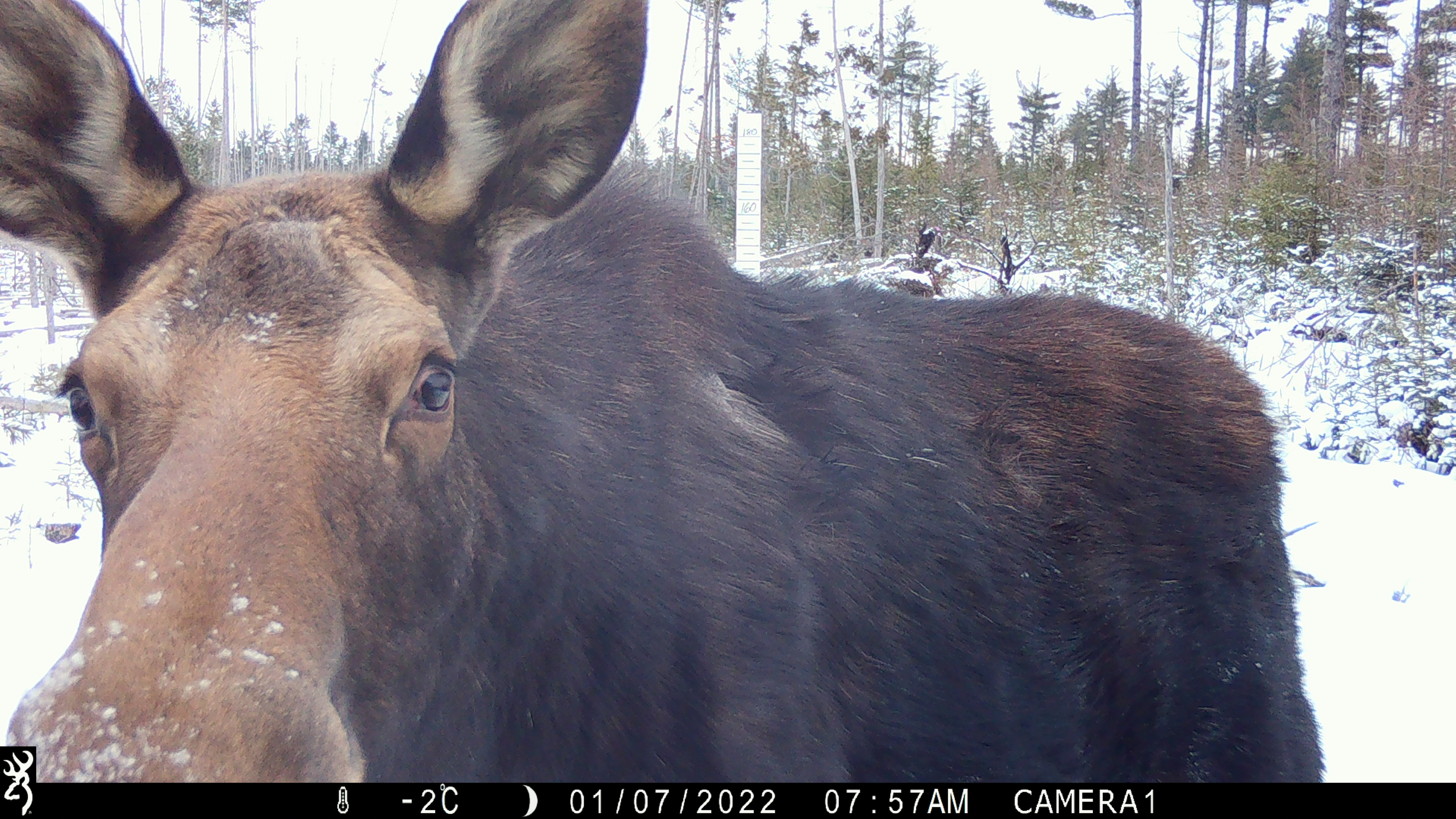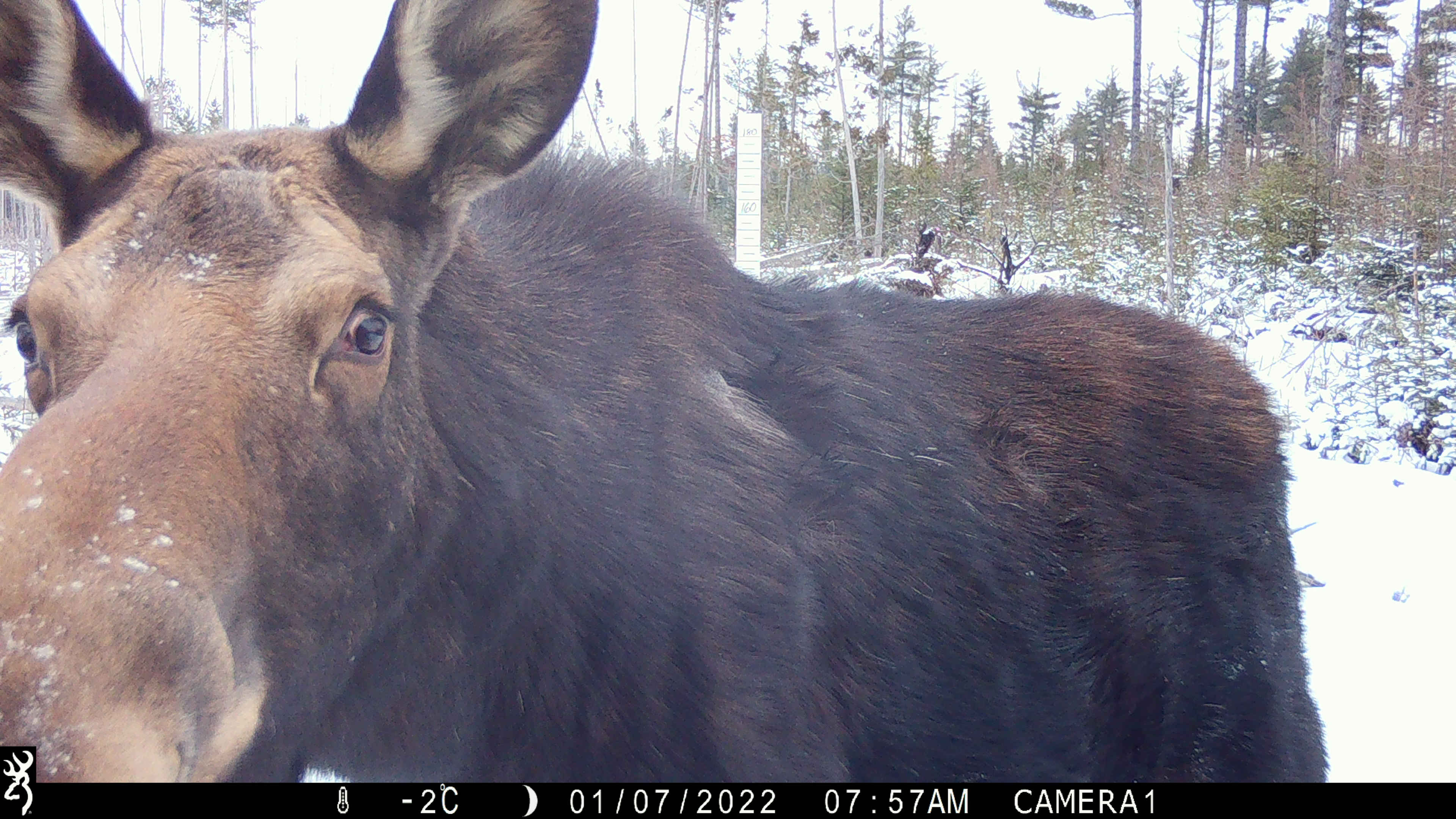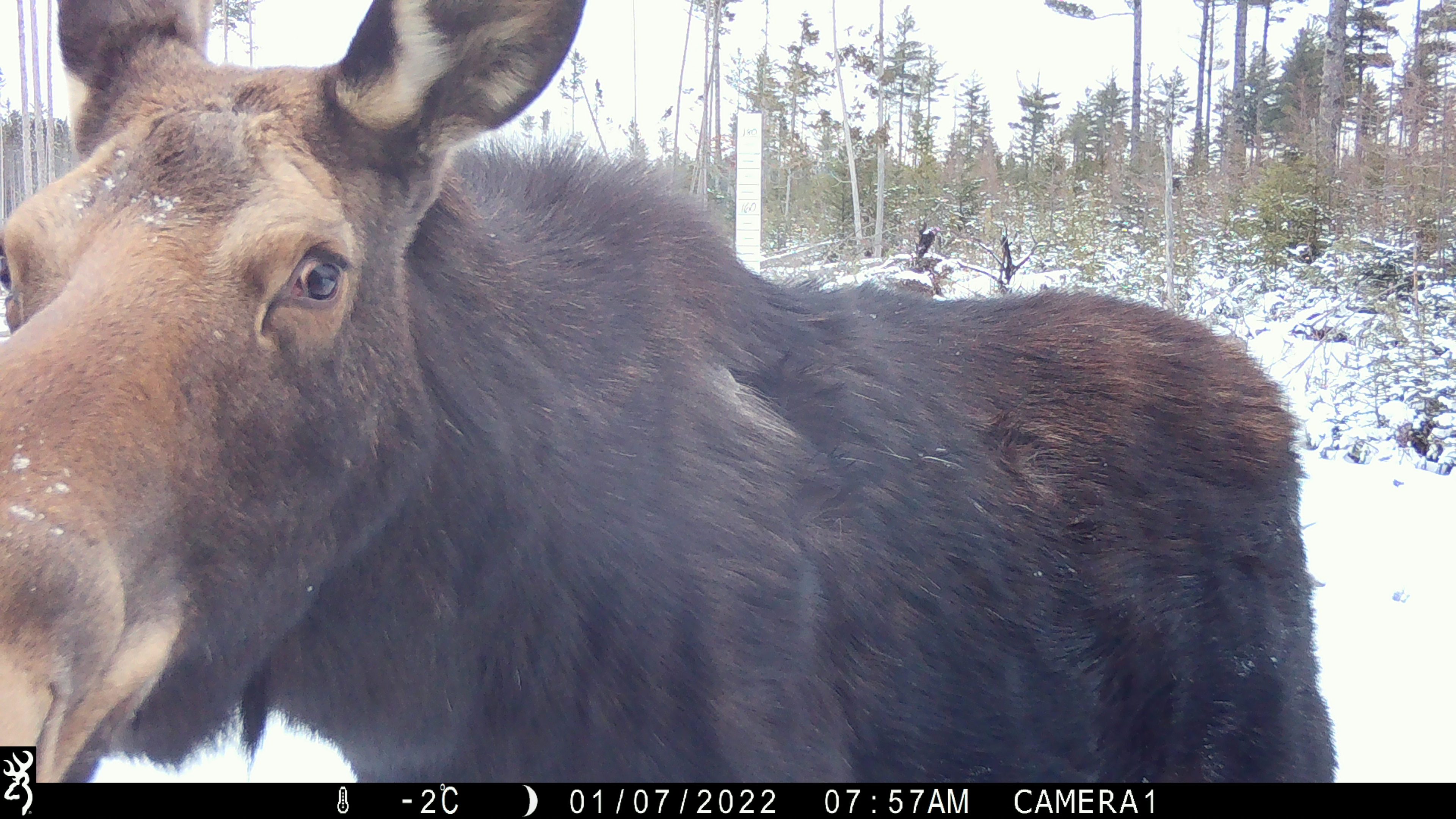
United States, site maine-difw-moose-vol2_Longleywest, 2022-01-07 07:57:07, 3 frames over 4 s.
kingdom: Animalia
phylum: Chordata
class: Mammalia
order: Artiodactyla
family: Cervidae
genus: Alces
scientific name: Alces alces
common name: moose